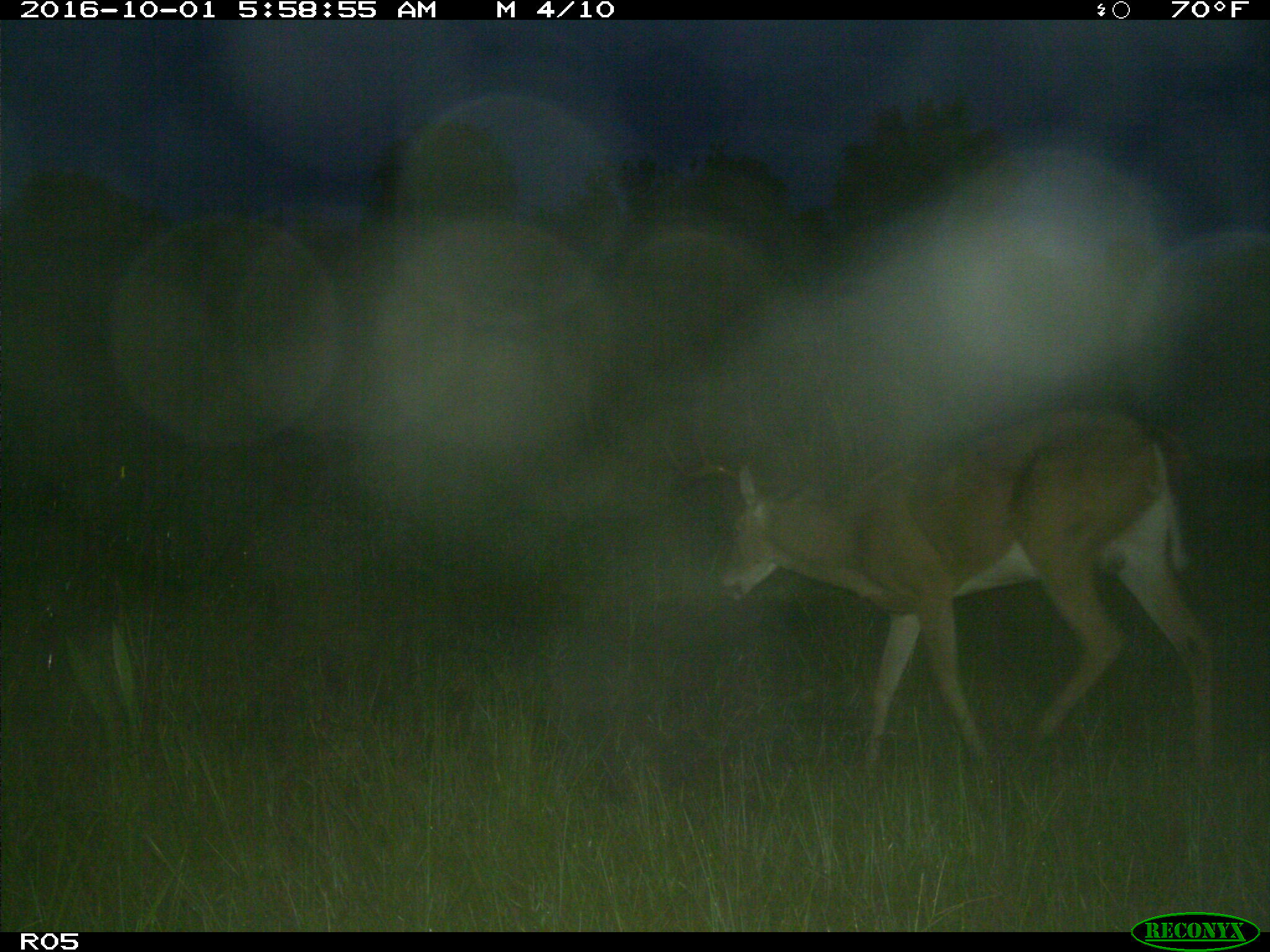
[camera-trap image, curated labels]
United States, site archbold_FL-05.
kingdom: Animalia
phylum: Chordata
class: Mammalia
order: Artiodactyla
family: Cervidae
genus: Odocoileus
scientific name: Odocoileus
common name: deer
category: unidentified deer